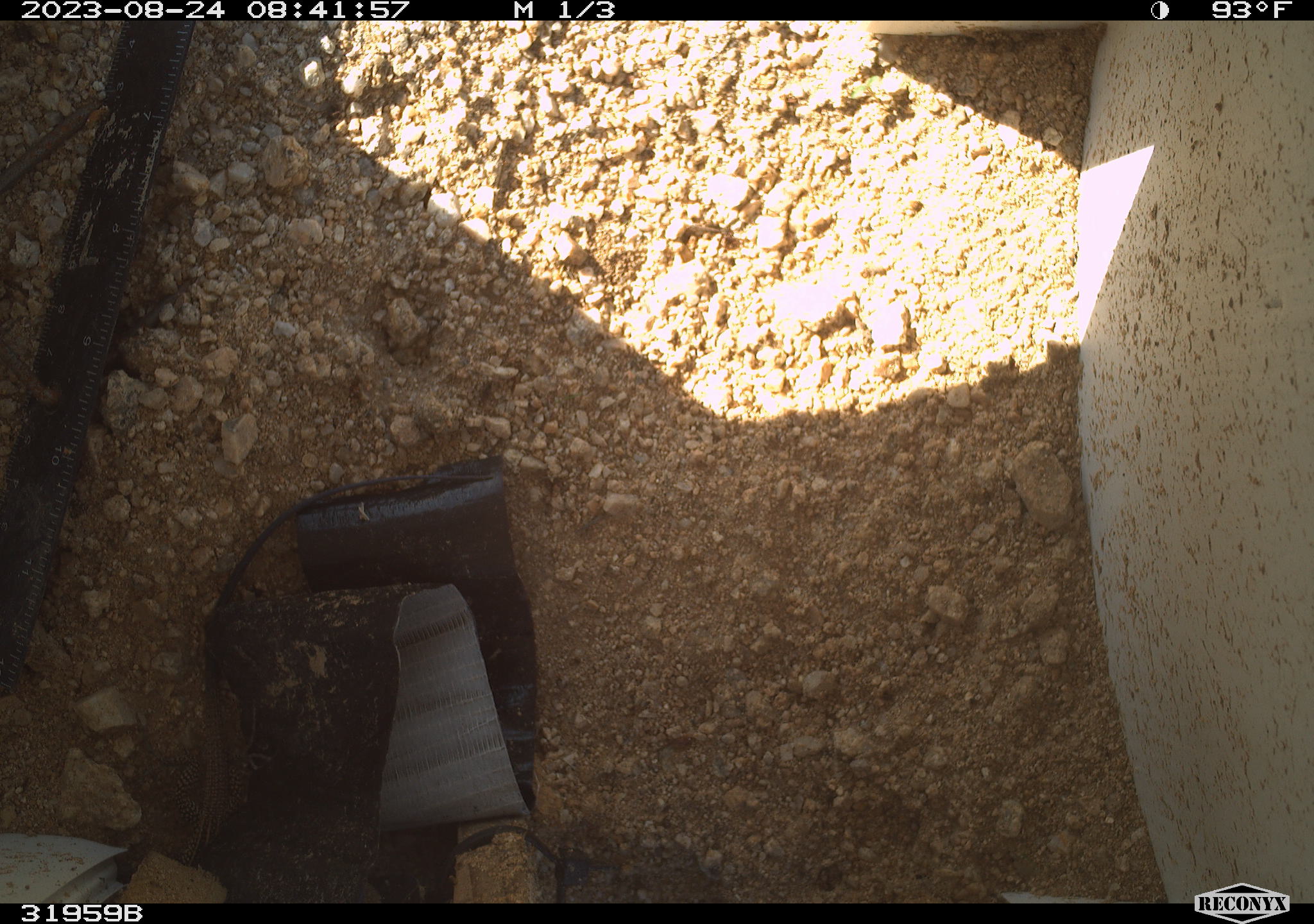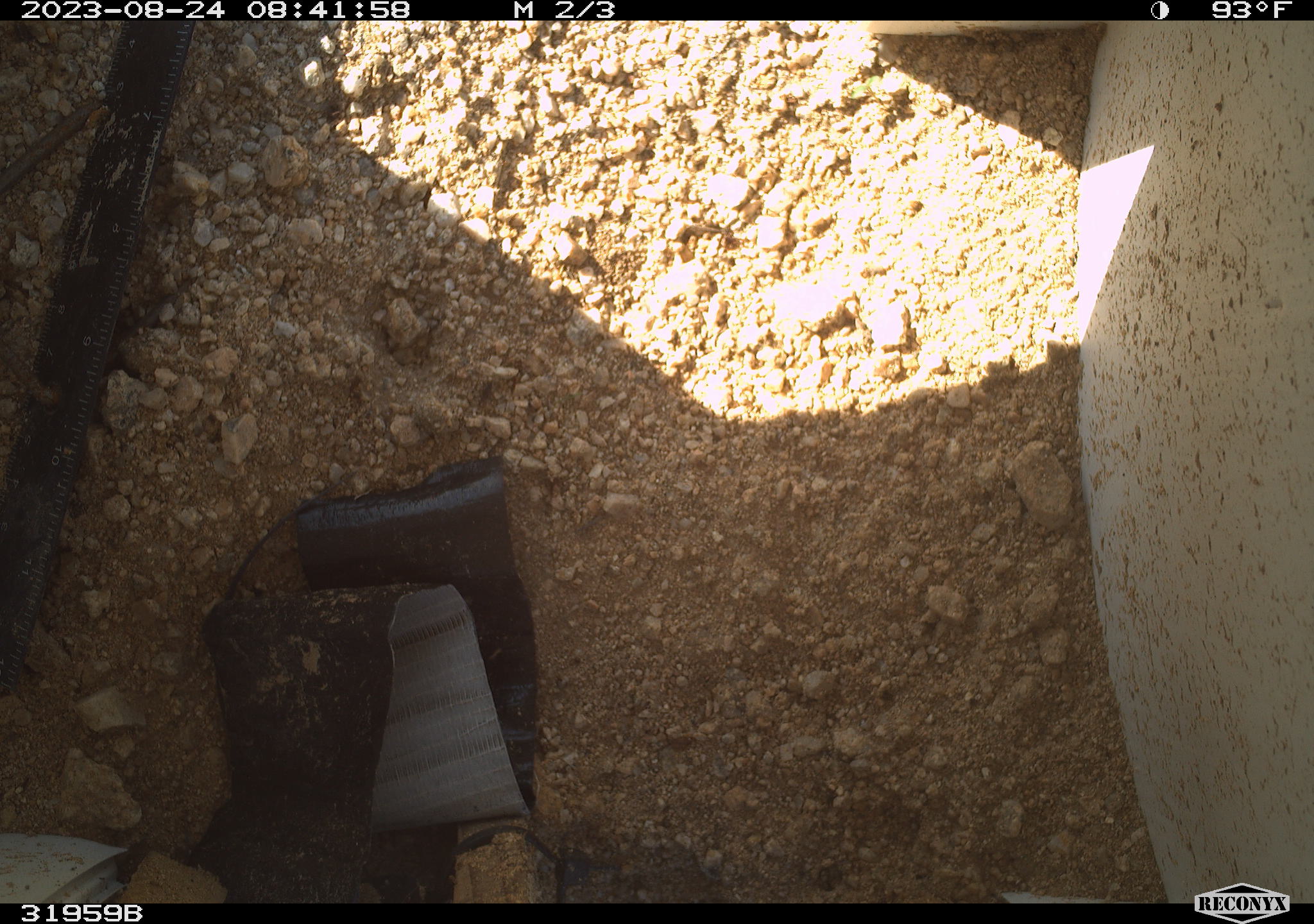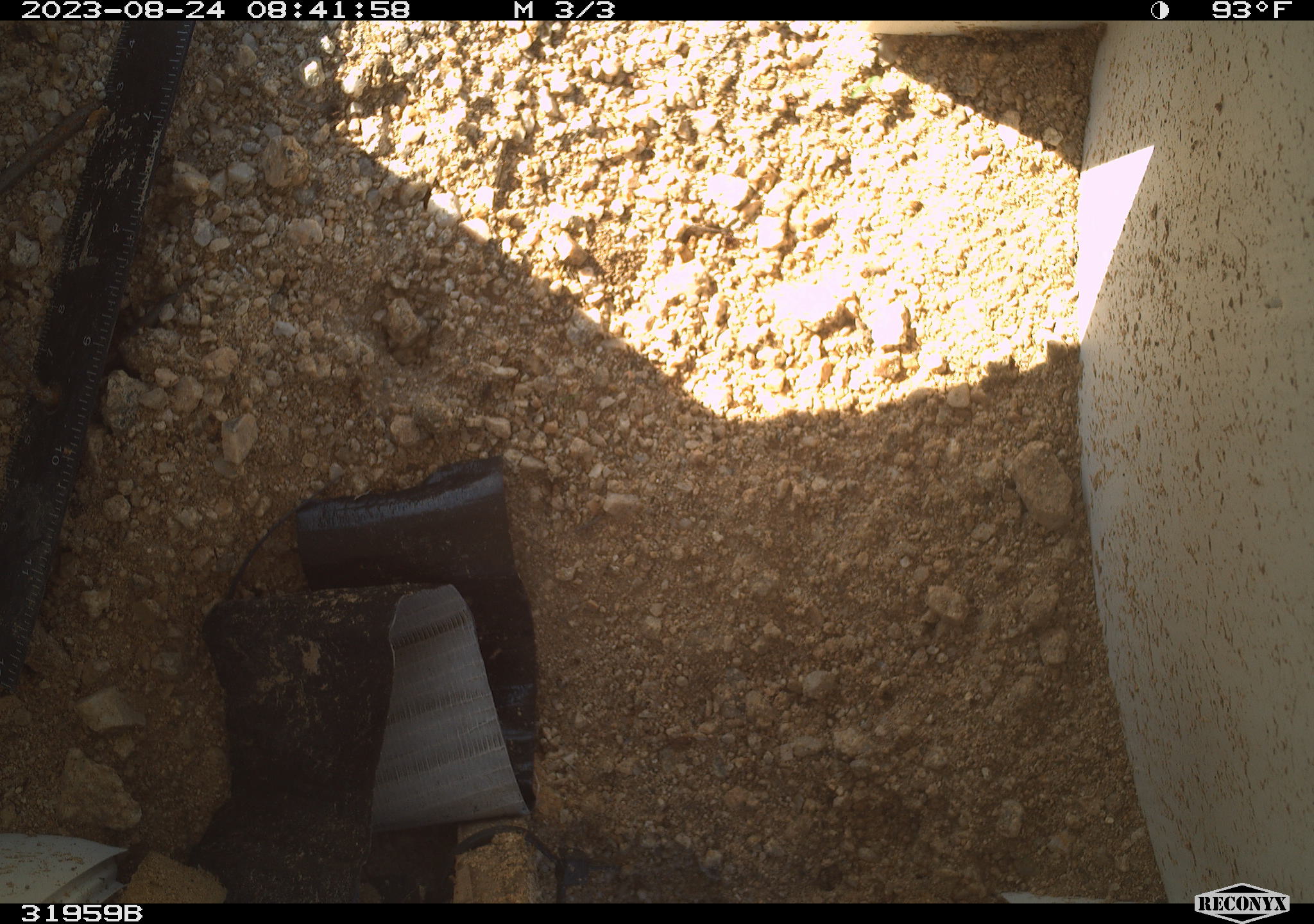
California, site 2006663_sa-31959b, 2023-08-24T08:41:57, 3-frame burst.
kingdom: Animalia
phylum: Chordata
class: Reptilia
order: Squamata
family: Teiidae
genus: Aspidoscelis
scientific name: Aspidoscelis tigris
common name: western whiptail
Western whiptail (Aspidoscelis tigris).